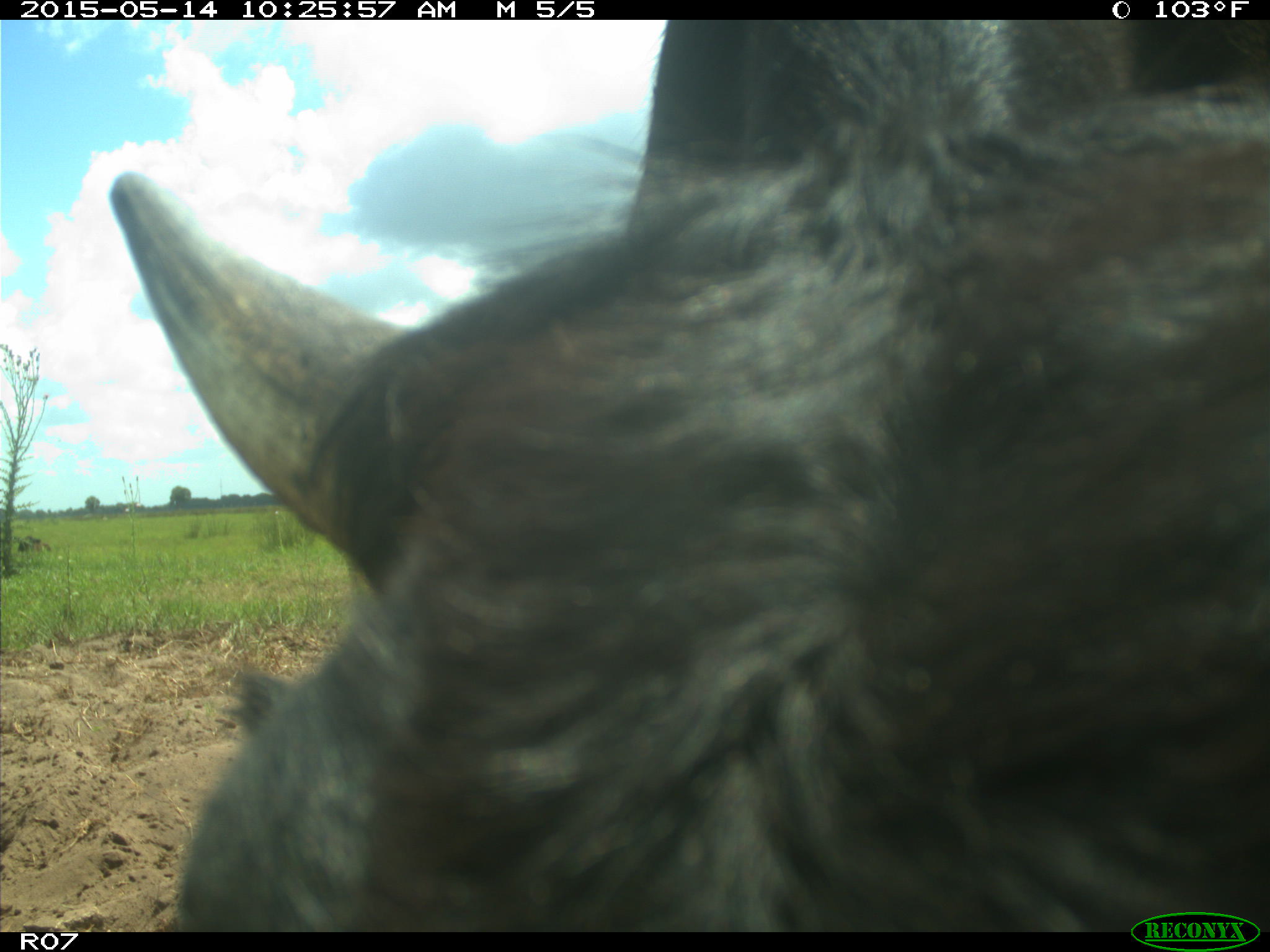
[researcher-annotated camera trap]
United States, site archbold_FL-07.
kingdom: Animalia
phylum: Chordata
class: Mammalia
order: Artiodactyla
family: Bovidae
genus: Bos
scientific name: Bos taurus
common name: domestic cow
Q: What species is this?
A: Bos taurus (domestic cow).